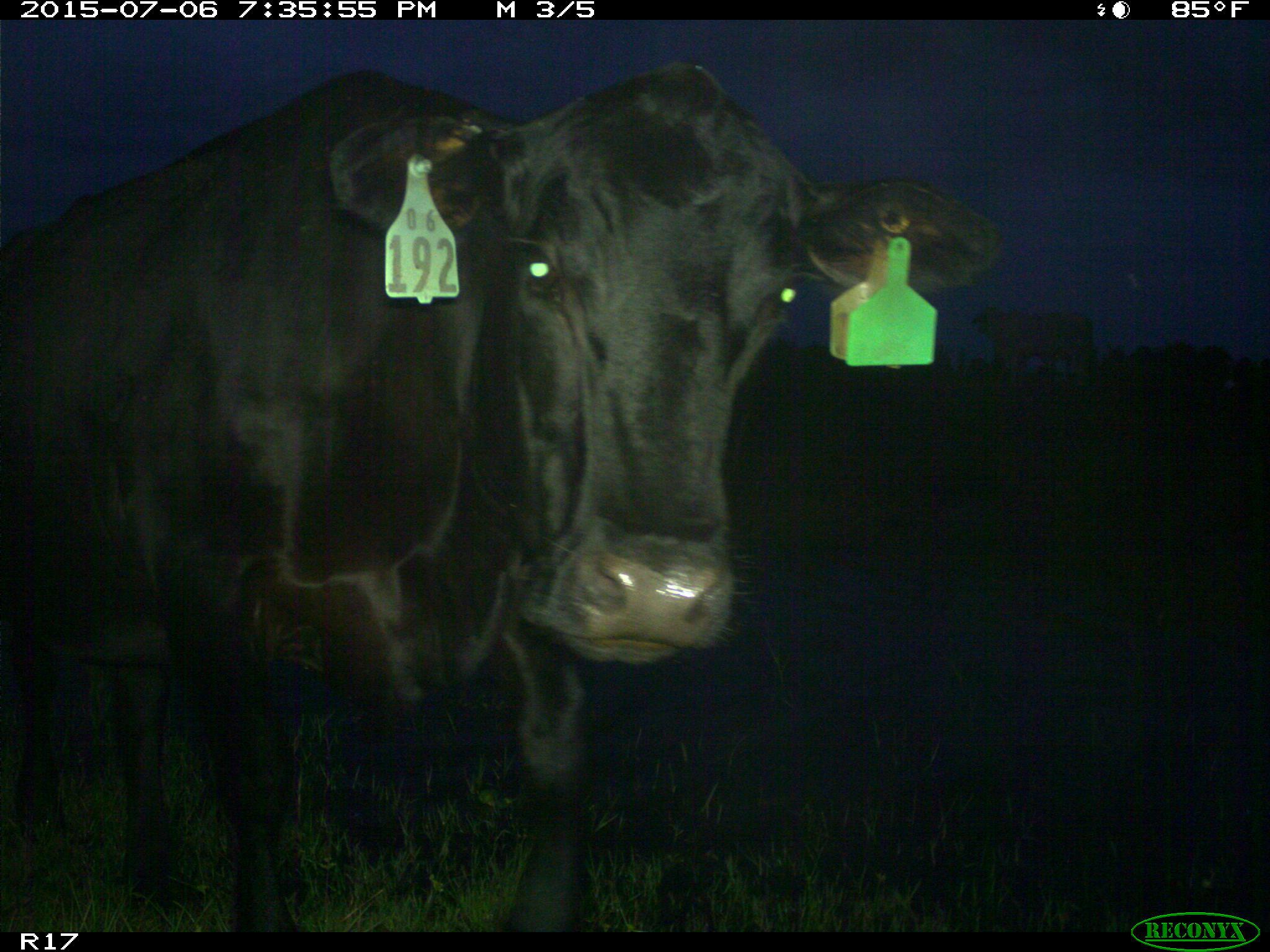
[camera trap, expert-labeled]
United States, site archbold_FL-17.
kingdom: Animalia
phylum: Chordata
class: Mammalia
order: Artiodactyla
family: Bovidae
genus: Bos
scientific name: Bos taurus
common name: domestic cow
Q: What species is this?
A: Bos taurus (domestic cow).